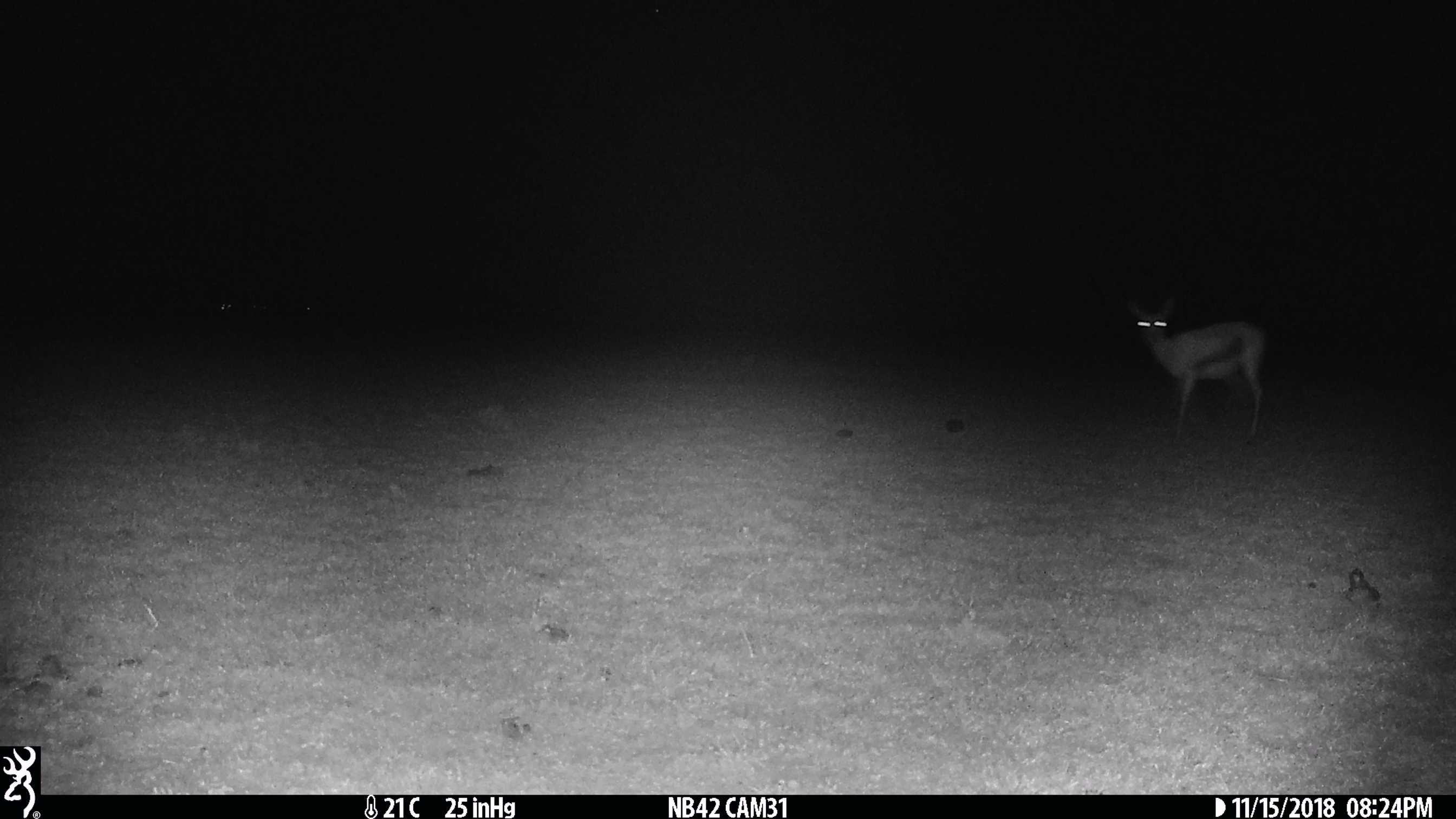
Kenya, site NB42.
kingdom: Animalia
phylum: Chordata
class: Mammalia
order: Artiodactyla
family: Bovidae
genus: Eudorcas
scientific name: Eudorcas thomsonii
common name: thomon's gazelle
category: gazelle thomsons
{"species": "gazelle thomsons (thomon's gazelle) (Eudorcas thomsonii)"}